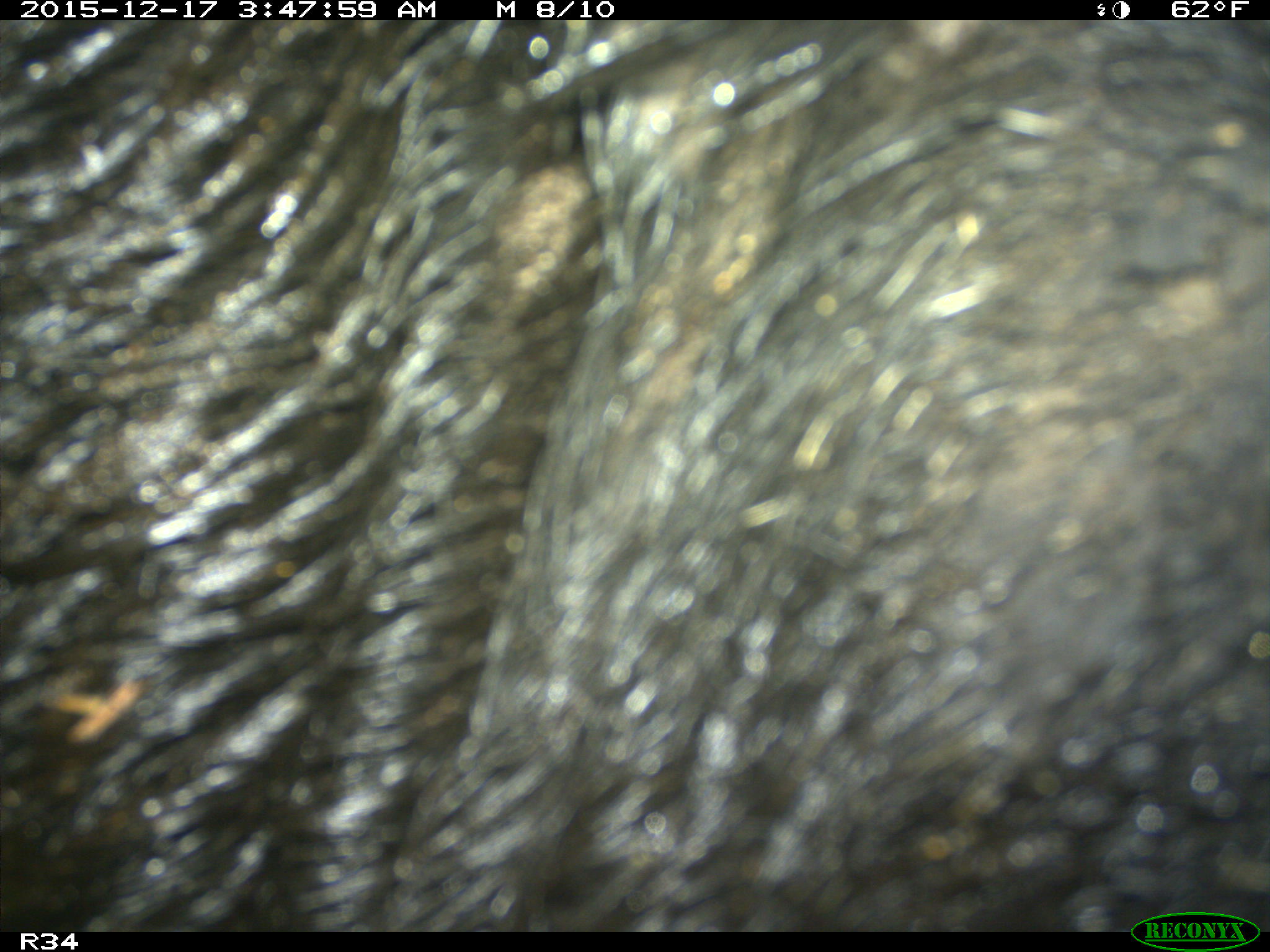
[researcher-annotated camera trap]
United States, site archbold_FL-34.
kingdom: Animalia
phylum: Chordata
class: Mammalia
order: Artiodactyla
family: Suidae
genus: Sus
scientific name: Sus scrofa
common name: wild boar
Sus scrofa (wild boar).